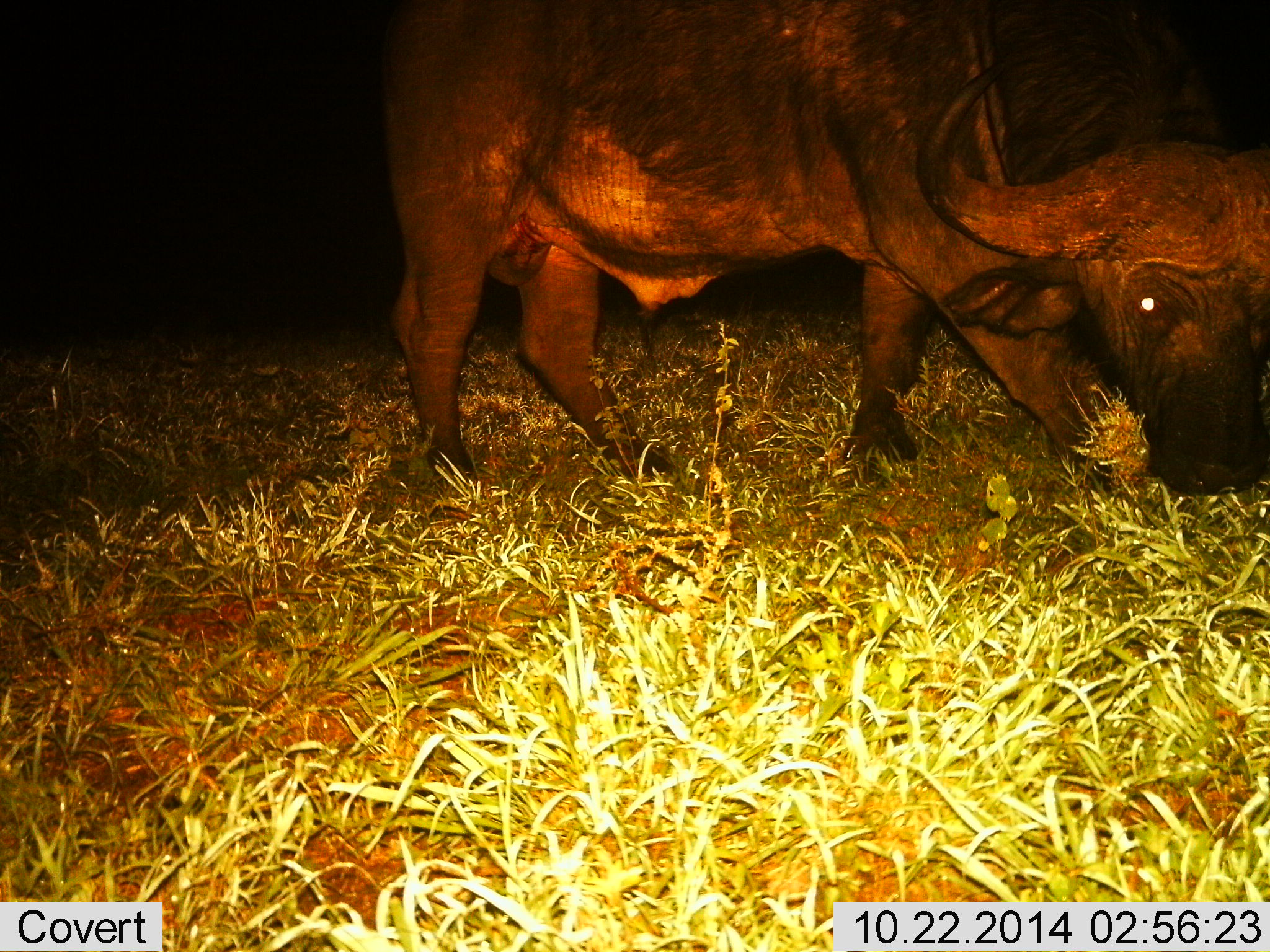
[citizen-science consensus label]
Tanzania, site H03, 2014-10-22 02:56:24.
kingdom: Animalia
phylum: Chordata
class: Mammalia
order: Artiodactyla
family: Bovidae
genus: Syncerus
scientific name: Syncerus caffer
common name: cape buffalo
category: buffalo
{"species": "buffalo (cape buffalo) (Syncerus caffer)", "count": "1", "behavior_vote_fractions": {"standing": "20%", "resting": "0%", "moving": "0%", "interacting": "0%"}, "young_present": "0%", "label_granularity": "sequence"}